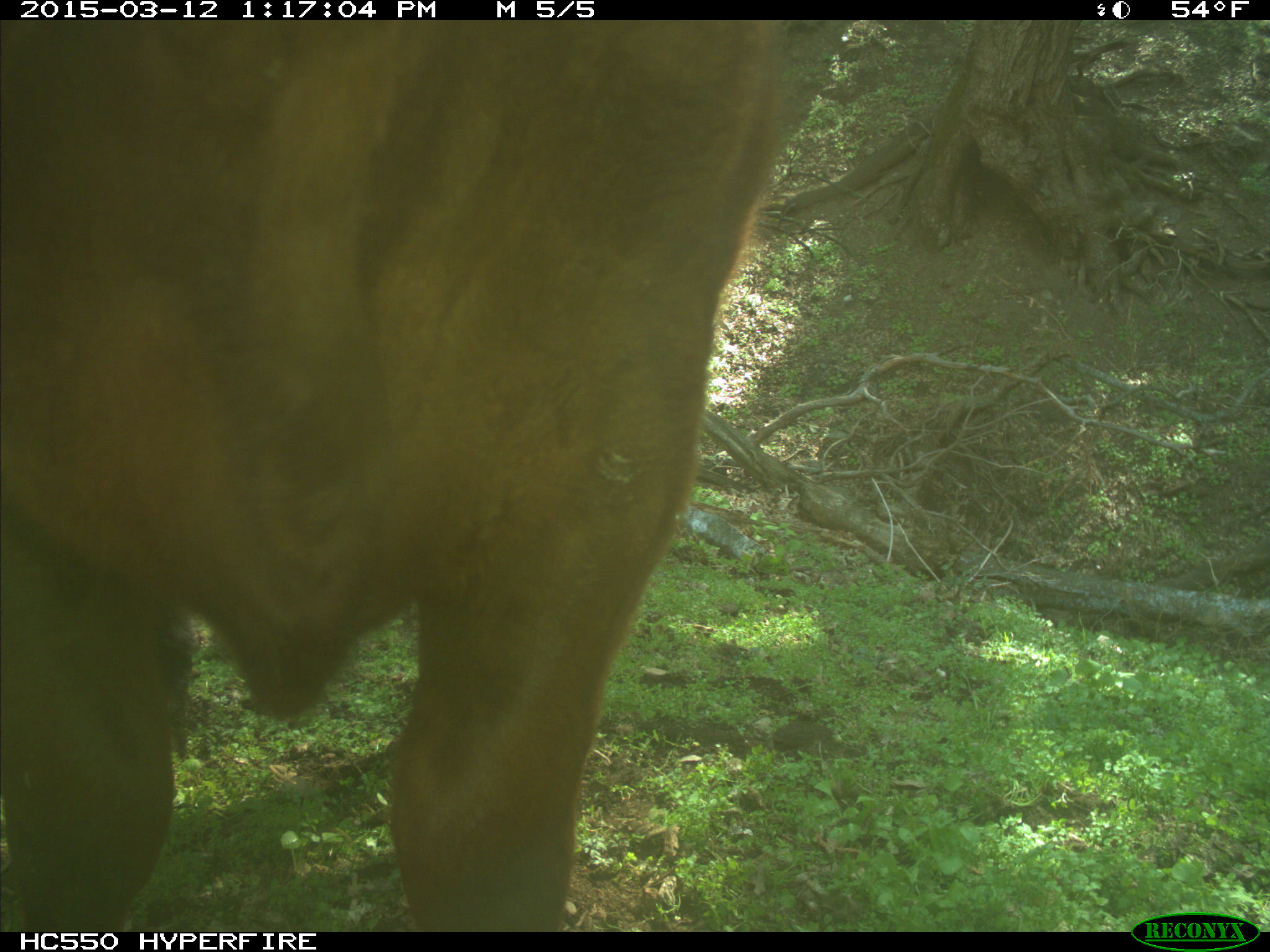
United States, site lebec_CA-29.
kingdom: Animalia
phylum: Chordata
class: Mammalia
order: Artiodactyla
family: Bovidae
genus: Bos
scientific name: Bos taurus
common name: domestic cow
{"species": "Bos taurus (domestic cow)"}